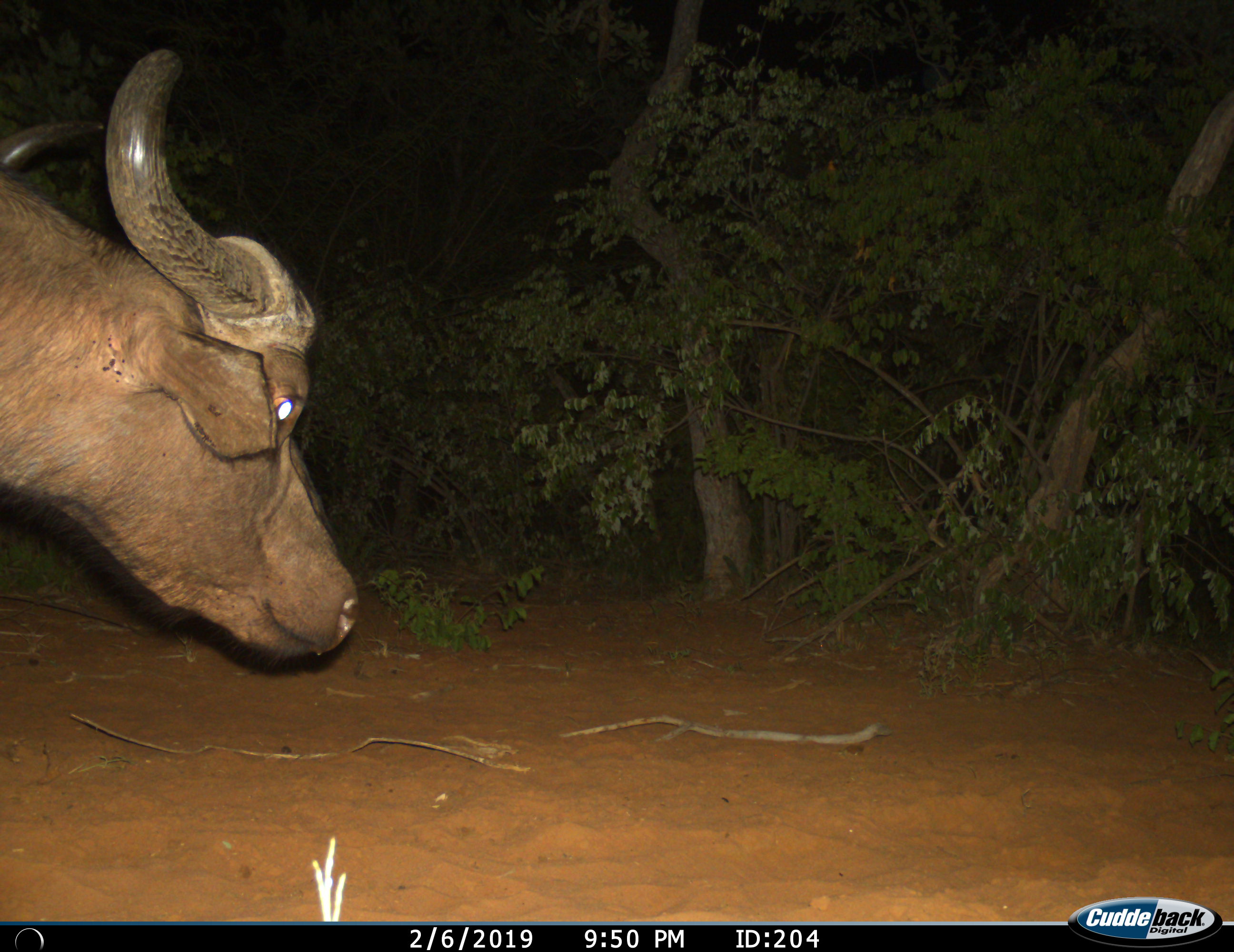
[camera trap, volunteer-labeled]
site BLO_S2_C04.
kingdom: Animalia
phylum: Chordata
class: Mammalia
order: Artiodactyla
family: Bovidae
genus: Syncerus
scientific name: Syncerus caffer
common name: african buffalo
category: buffalo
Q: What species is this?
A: Buffalo (african buffalo) (Syncerus caffer).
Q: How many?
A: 1.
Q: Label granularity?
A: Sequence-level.